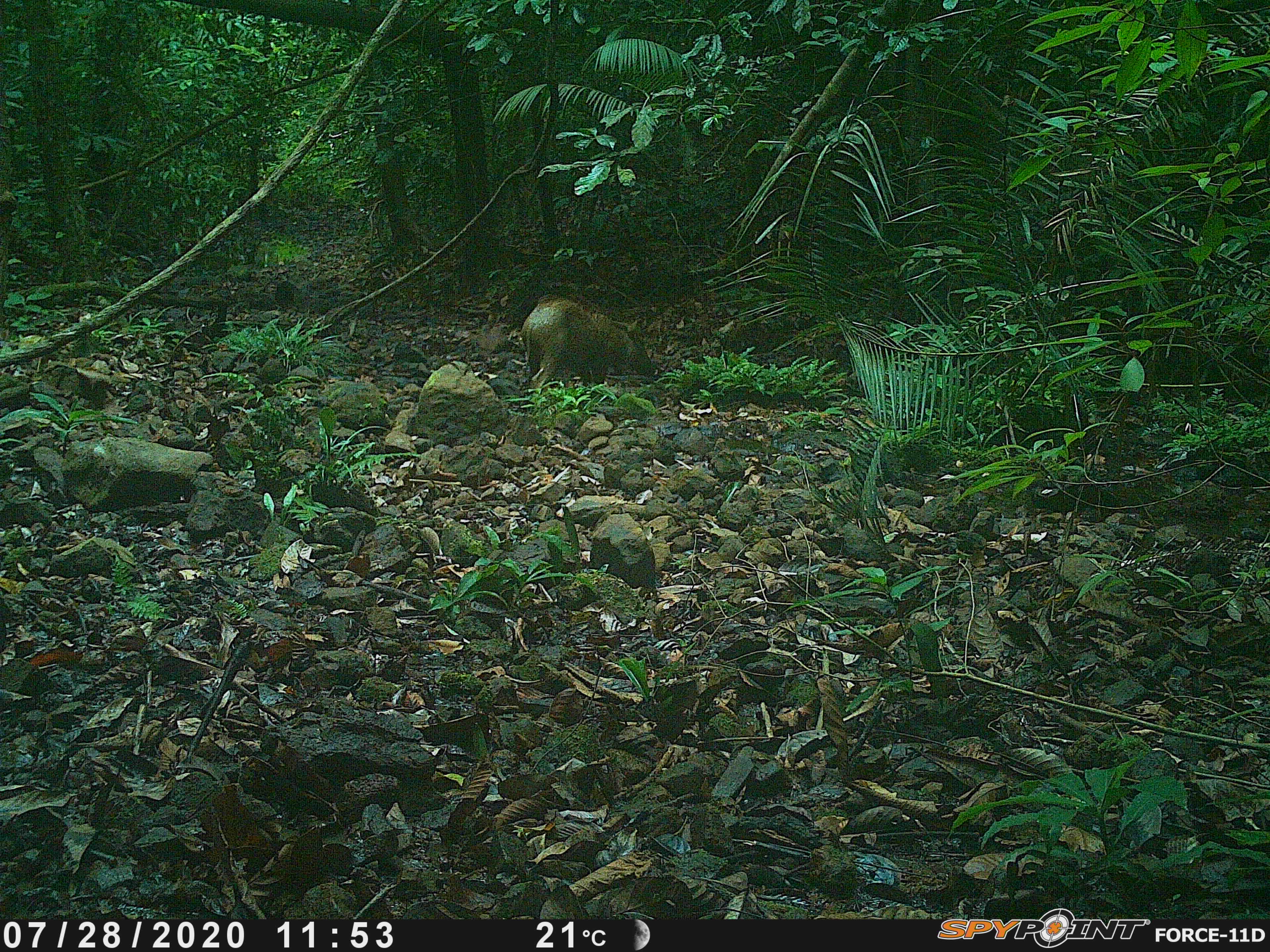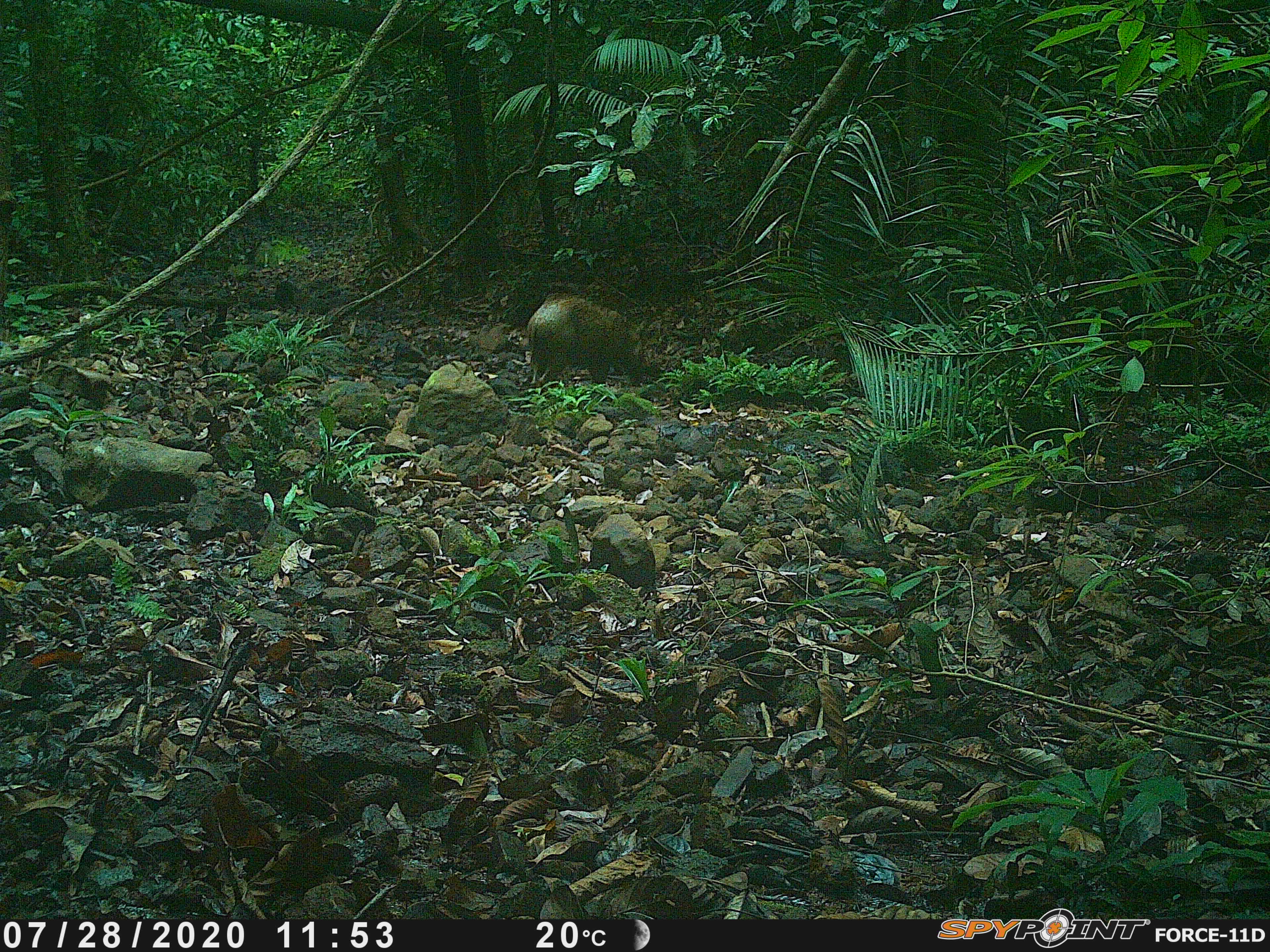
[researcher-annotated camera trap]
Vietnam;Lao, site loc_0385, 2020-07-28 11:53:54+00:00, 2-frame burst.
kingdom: Animalia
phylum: Chordata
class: Mammalia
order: Artiodactyla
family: Suidae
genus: Sus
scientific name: Sus scrofa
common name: eurasian wild pig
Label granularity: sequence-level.